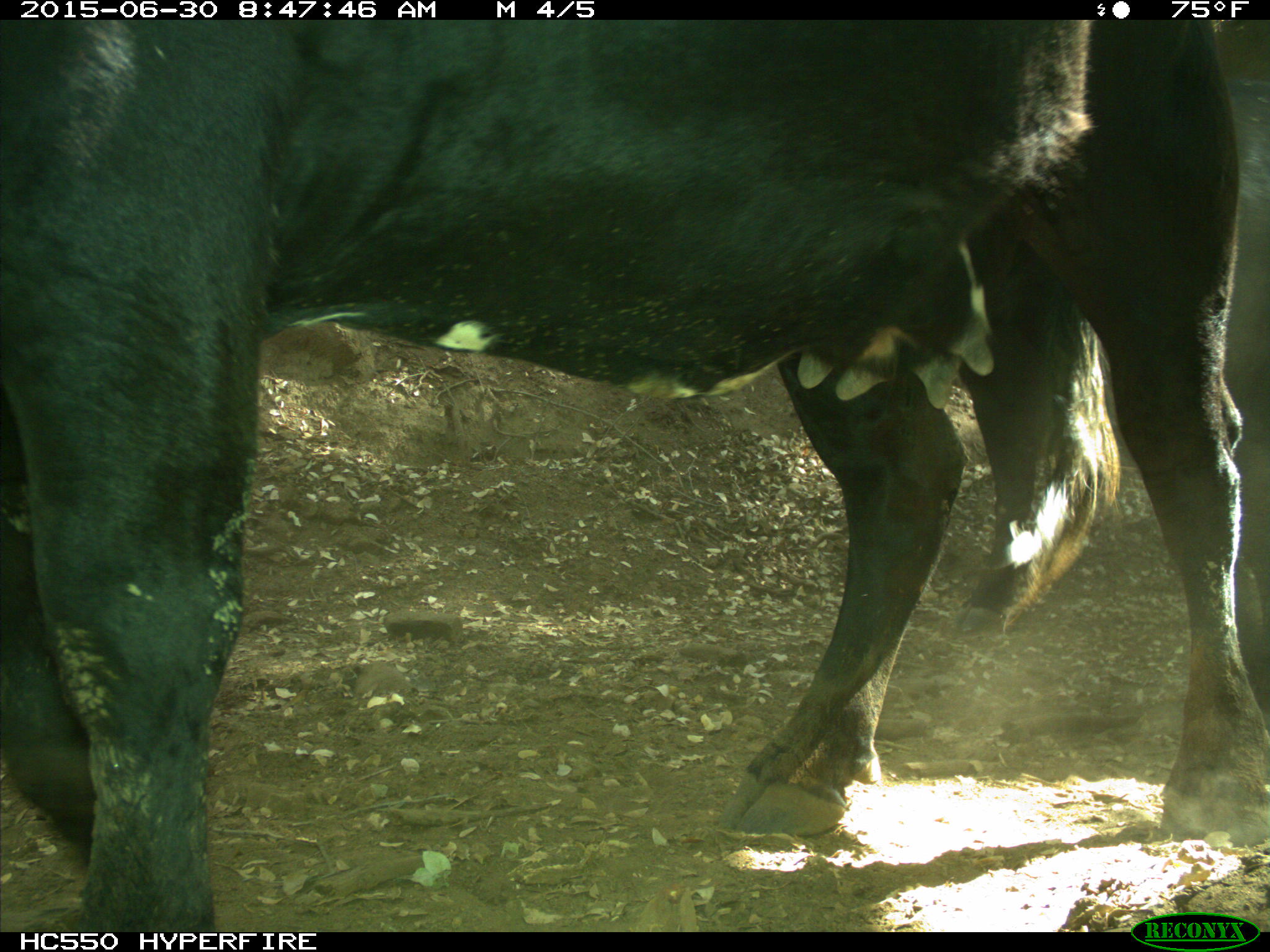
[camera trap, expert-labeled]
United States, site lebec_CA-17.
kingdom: Animalia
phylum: Chordata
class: Mammalia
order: Artiodactyla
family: Bovidae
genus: Bos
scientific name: Bos taurus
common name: domestic cow